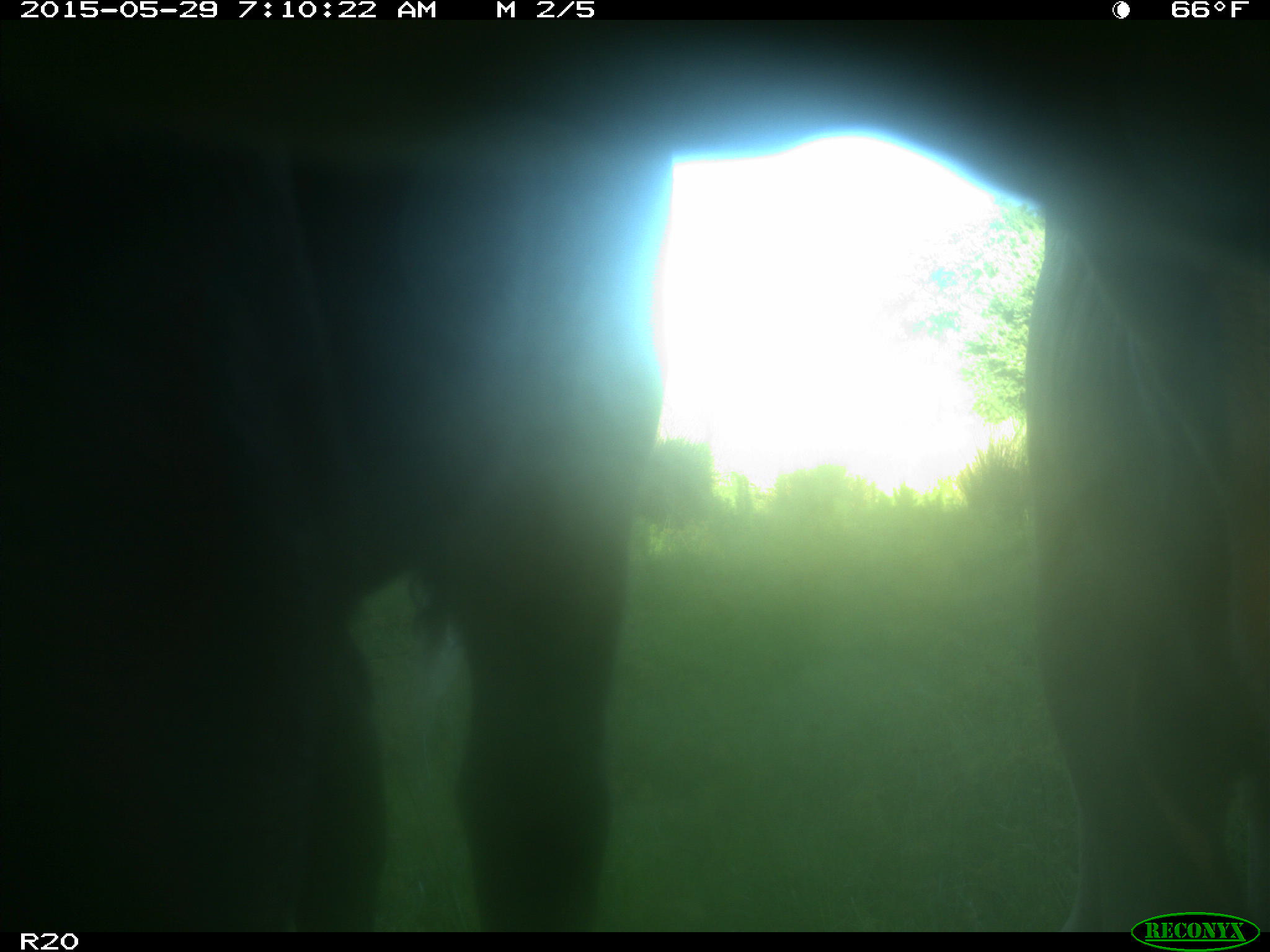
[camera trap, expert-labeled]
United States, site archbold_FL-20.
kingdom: Animalia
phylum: Chordata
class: Mammalia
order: Artiodactyla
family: Bovidae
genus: Bos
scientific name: Bos taurus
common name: domestic cow